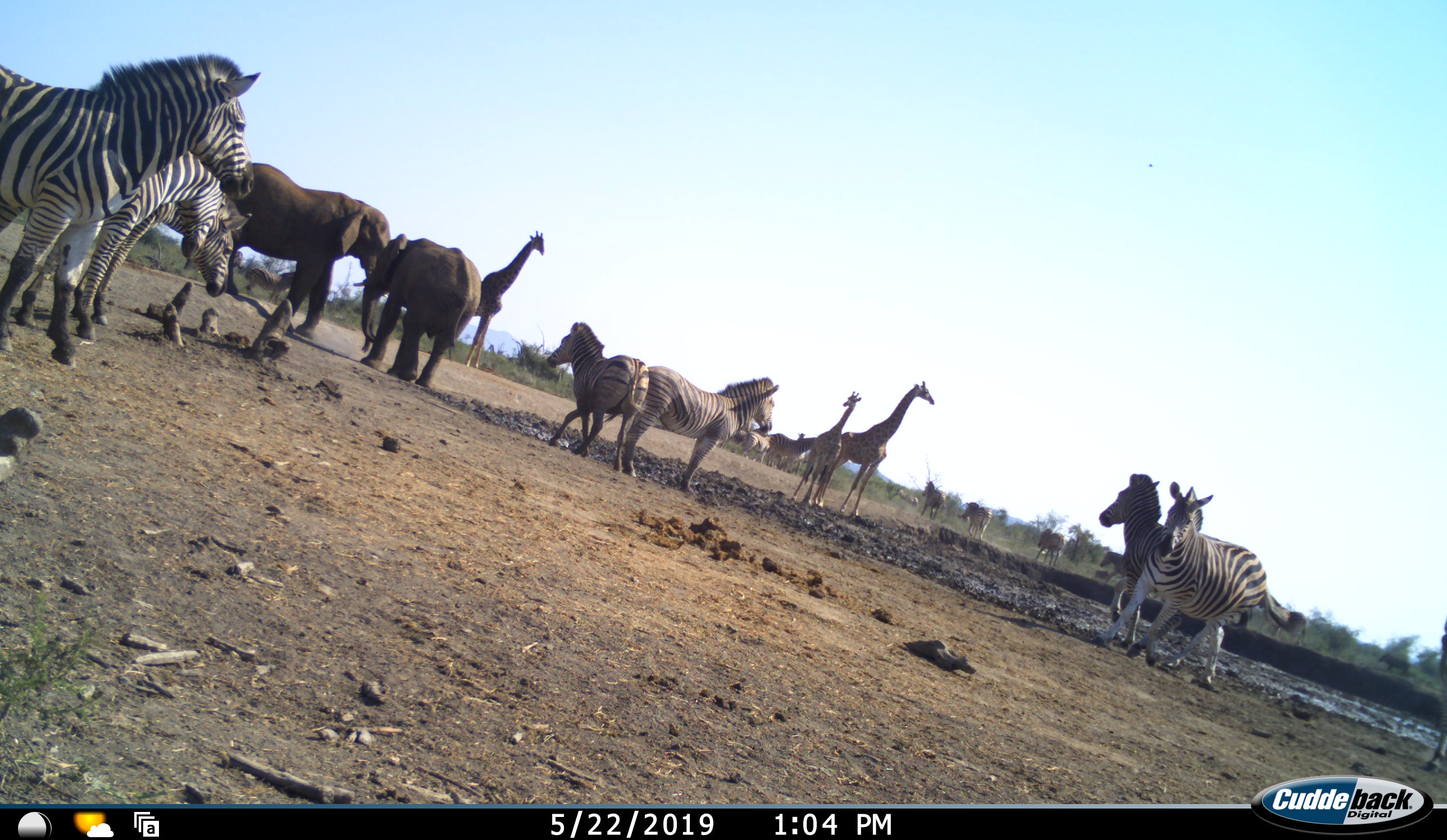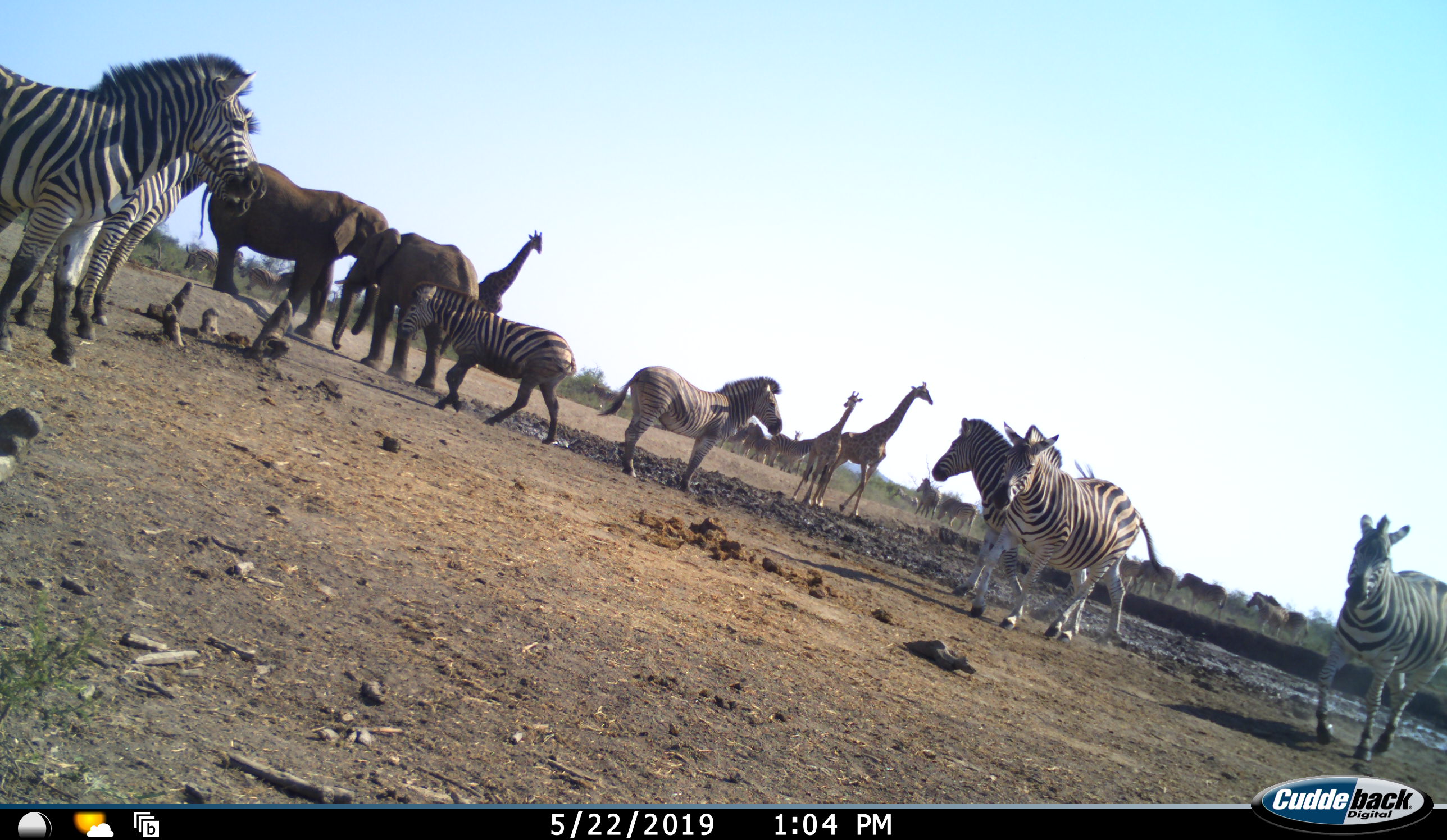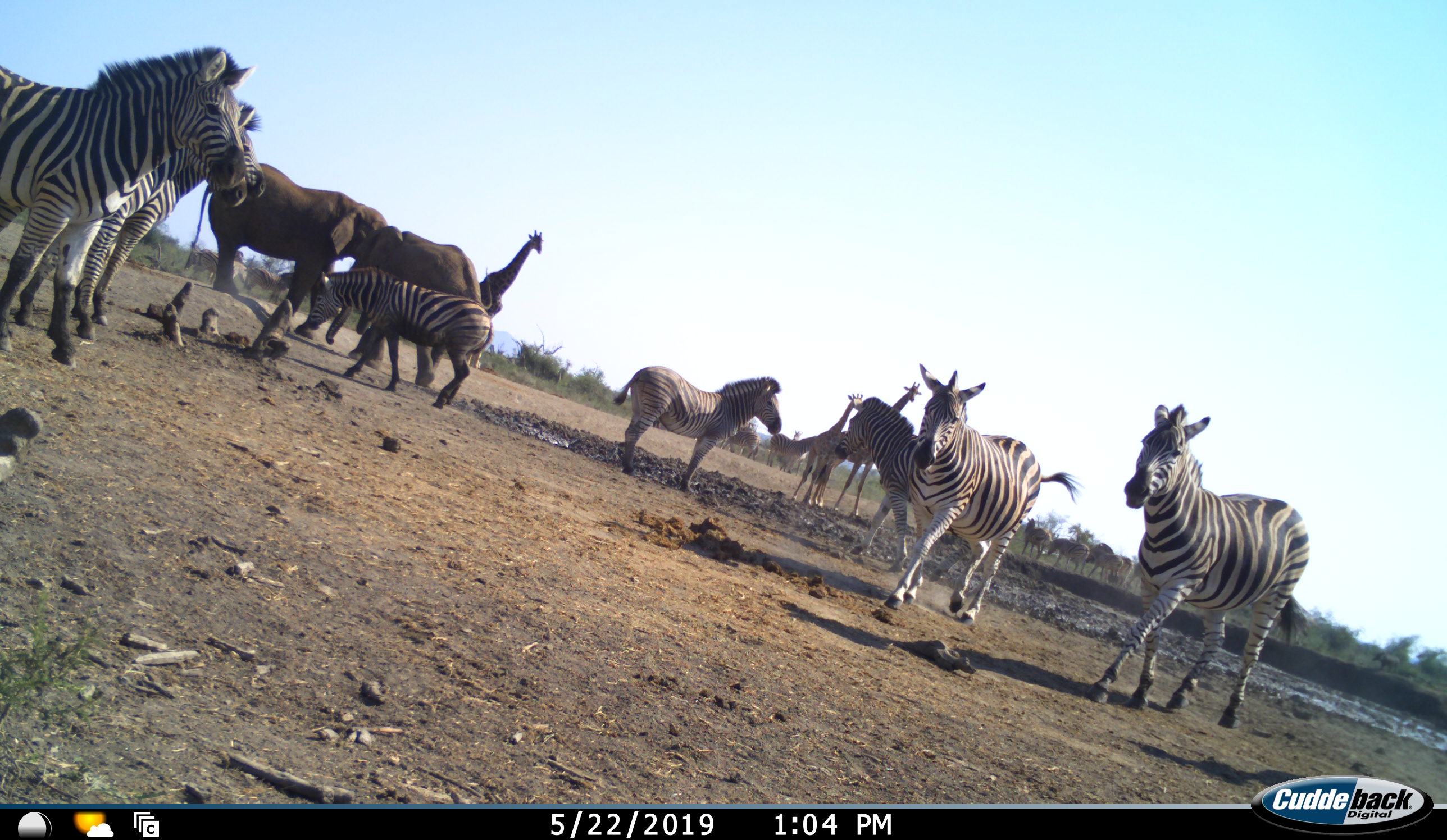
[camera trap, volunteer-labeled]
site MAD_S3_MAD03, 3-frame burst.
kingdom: Animalia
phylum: Chordata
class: Mammalia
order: Proboscidea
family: Elephantidae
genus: Loxodonta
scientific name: Loxodonta africana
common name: african bush elephant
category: elephant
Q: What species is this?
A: Elephant (african bush elephant) (Loxodonta africana).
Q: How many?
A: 2.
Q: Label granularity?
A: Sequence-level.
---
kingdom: Animalia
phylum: Chordata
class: Mammalia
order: Artiodactyla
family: Giraffidae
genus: Giraffa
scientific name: Giraffa camelopardalis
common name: giraffe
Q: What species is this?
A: Giraffe (Giraffa camelopardalis).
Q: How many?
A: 3.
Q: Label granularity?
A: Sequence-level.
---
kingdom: Animalia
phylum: Chordata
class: Mammalia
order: Perissodactyla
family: Equidae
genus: Equus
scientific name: Equus quagga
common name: plains zebra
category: zebraplains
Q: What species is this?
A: Zebraplains (plains zebra) (Equus quagga).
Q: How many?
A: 11-50.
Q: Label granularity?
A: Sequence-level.